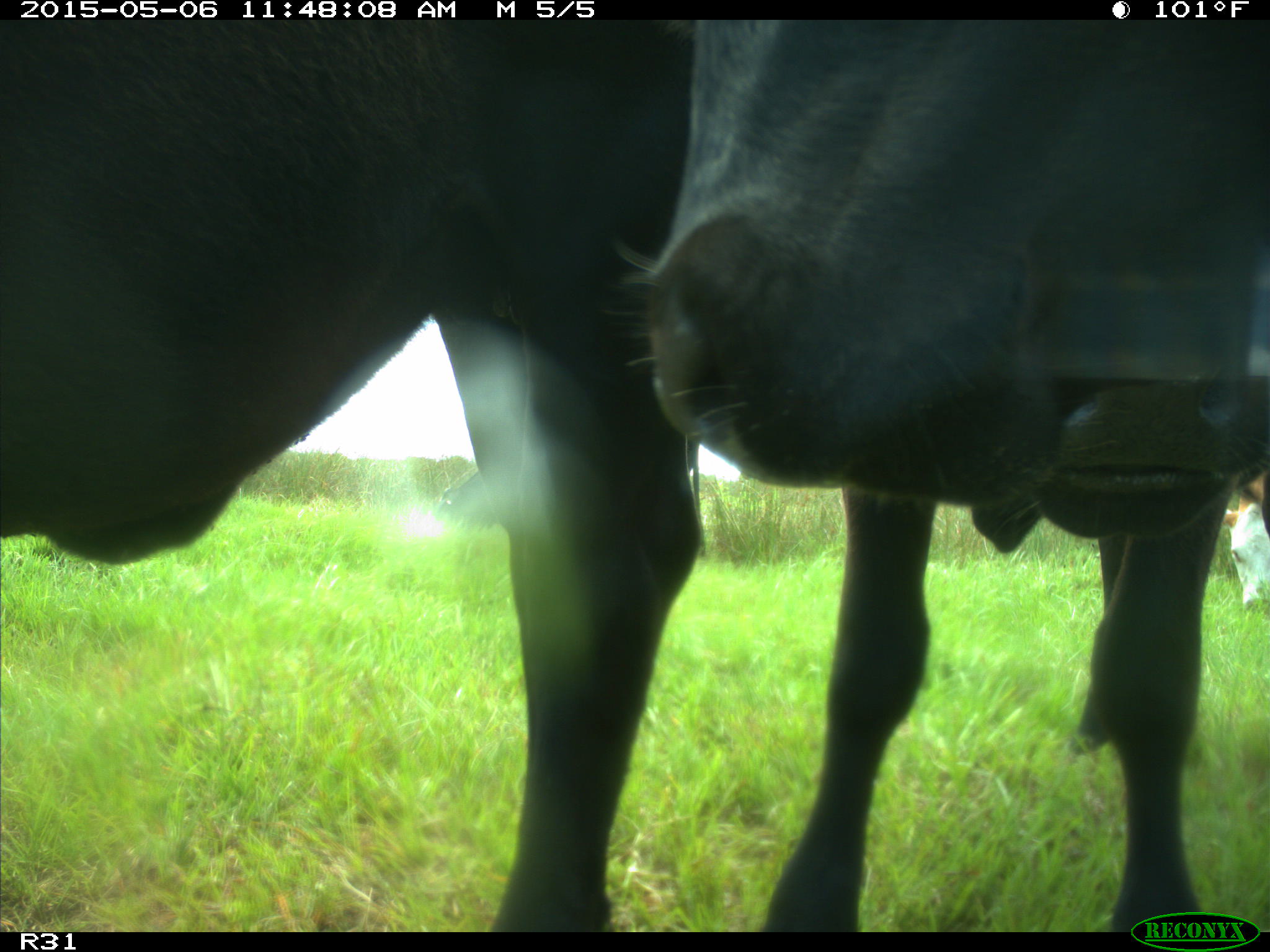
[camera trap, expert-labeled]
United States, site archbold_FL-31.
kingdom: Animalia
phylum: Chordata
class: Mammalia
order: Artiodactyla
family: Bovidae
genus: Bos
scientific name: Bos taurus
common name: domestic cow